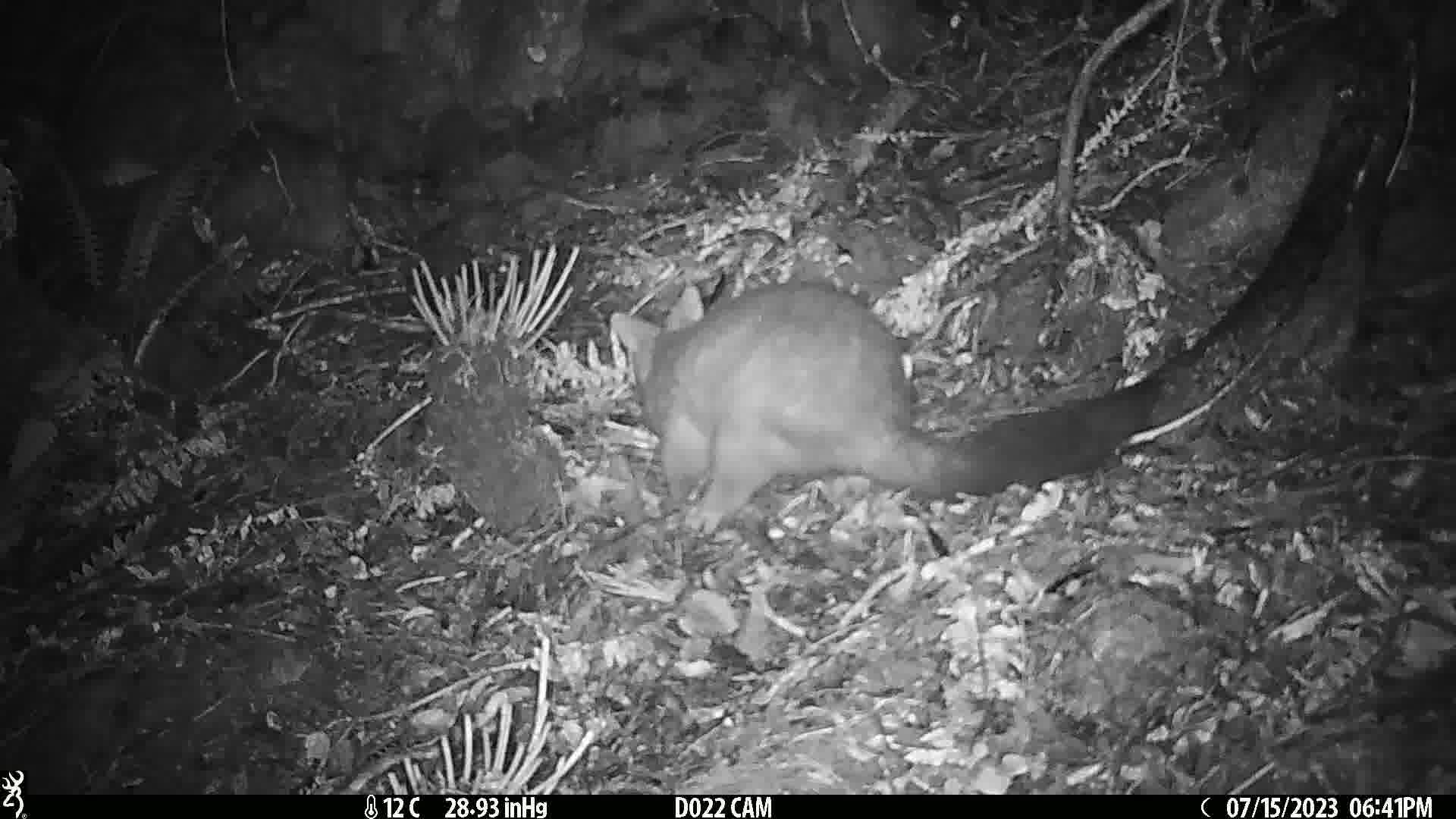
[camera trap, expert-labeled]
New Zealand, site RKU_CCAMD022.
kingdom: Animalia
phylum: Chordata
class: Mammalia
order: Diprotodontia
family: Phalangeridae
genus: Trichosurus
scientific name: Trichosurus vulpecula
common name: common brushtail possum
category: possum